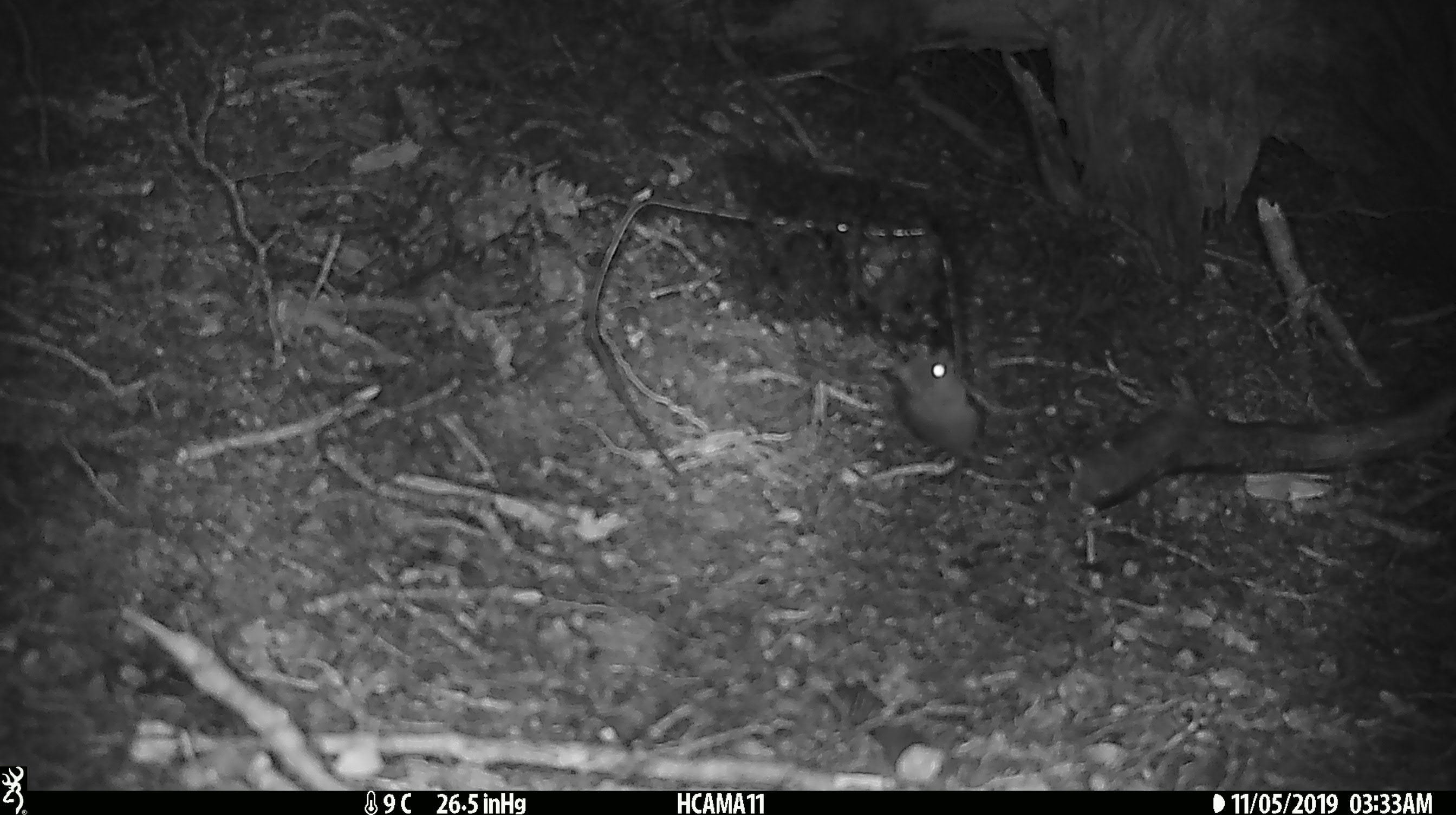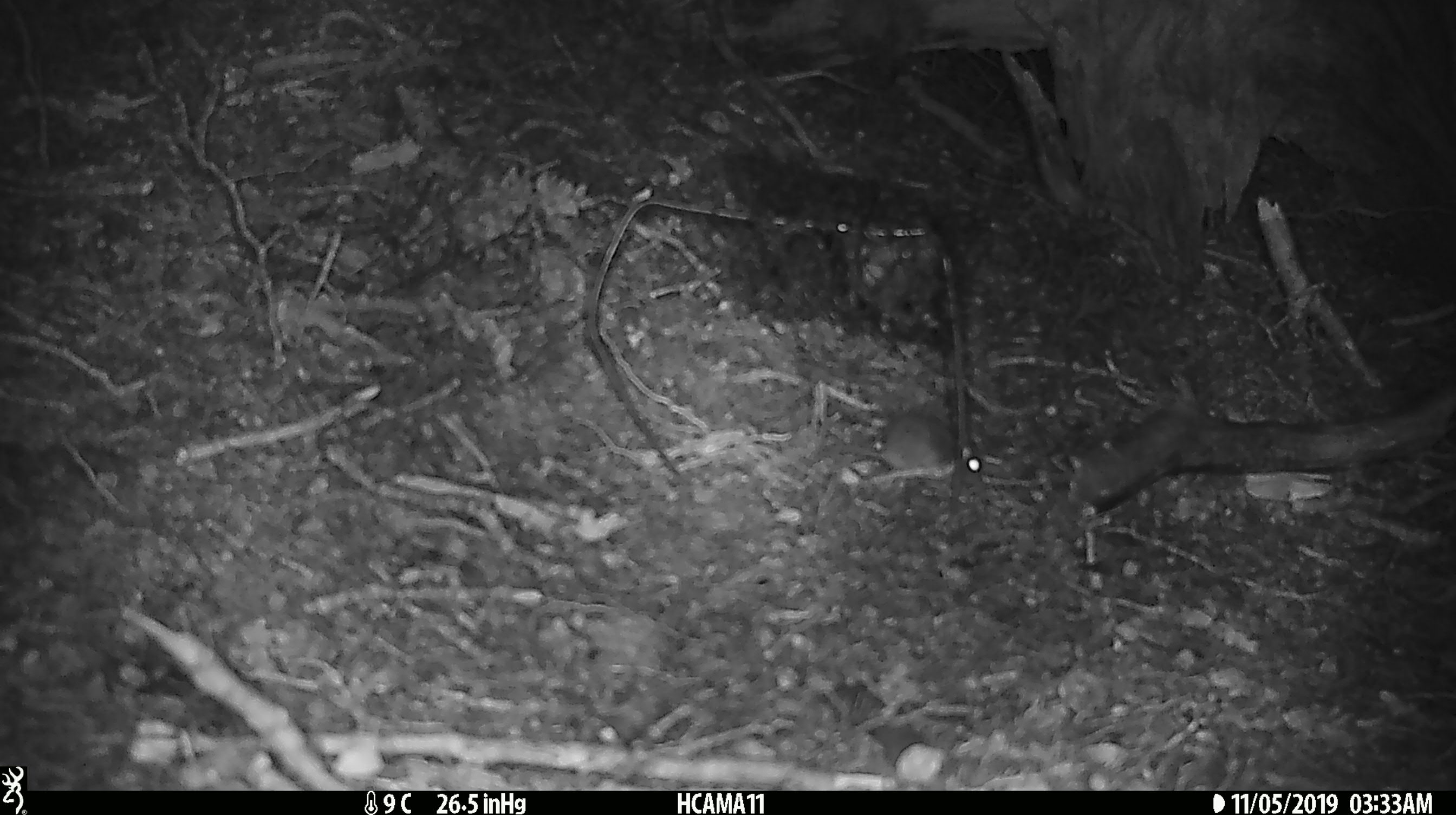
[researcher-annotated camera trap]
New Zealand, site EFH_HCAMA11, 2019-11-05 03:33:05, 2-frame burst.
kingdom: Animalia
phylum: Chordata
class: Mammalia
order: Rodentia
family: Muridae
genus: Mus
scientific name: Mus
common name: mouse